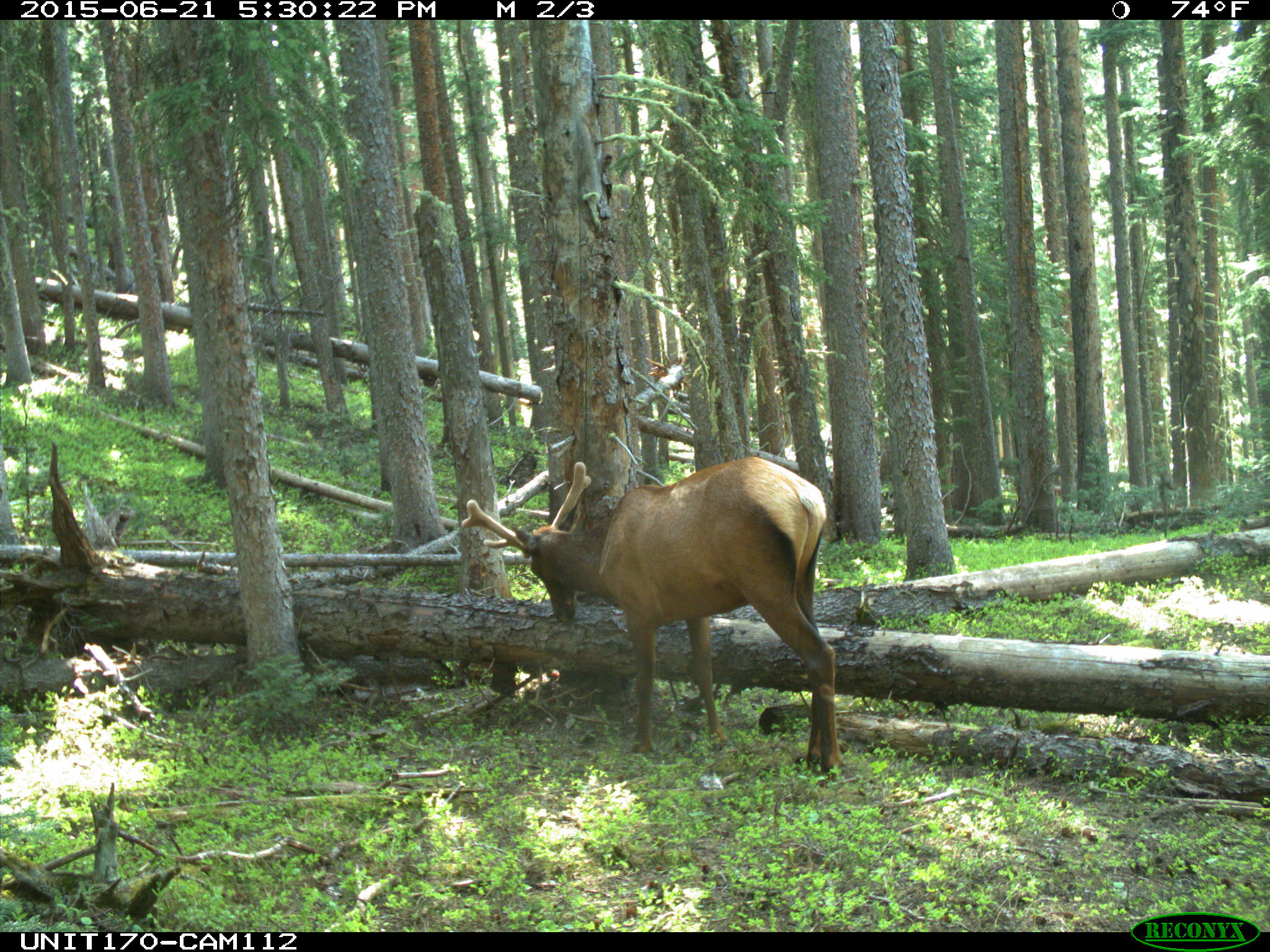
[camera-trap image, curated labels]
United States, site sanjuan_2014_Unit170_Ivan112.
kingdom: Animalia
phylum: Chordata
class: Mammalia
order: Artiodactyla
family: Cervidae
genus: Cervus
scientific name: Cervus elaphus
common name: red deer